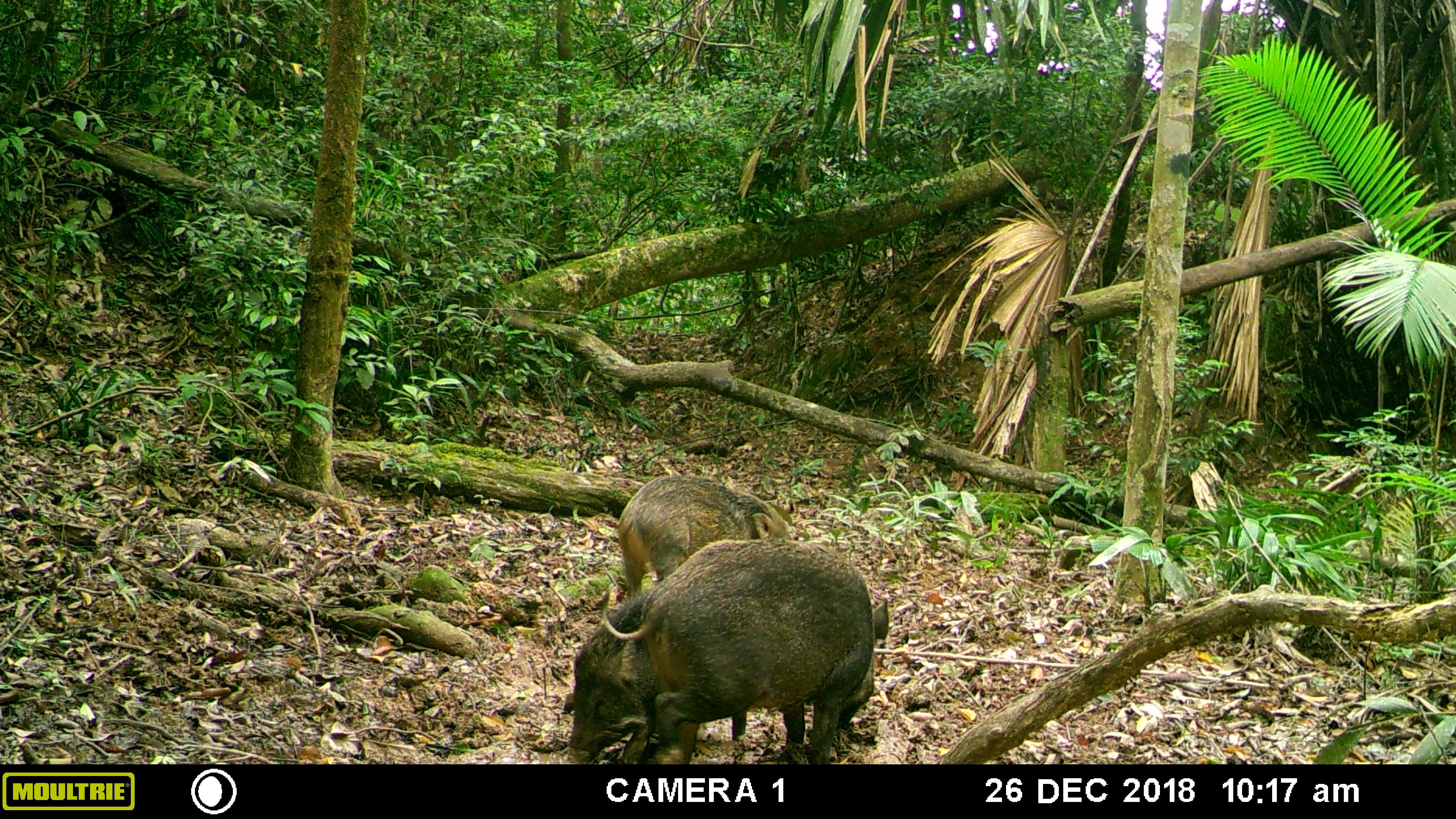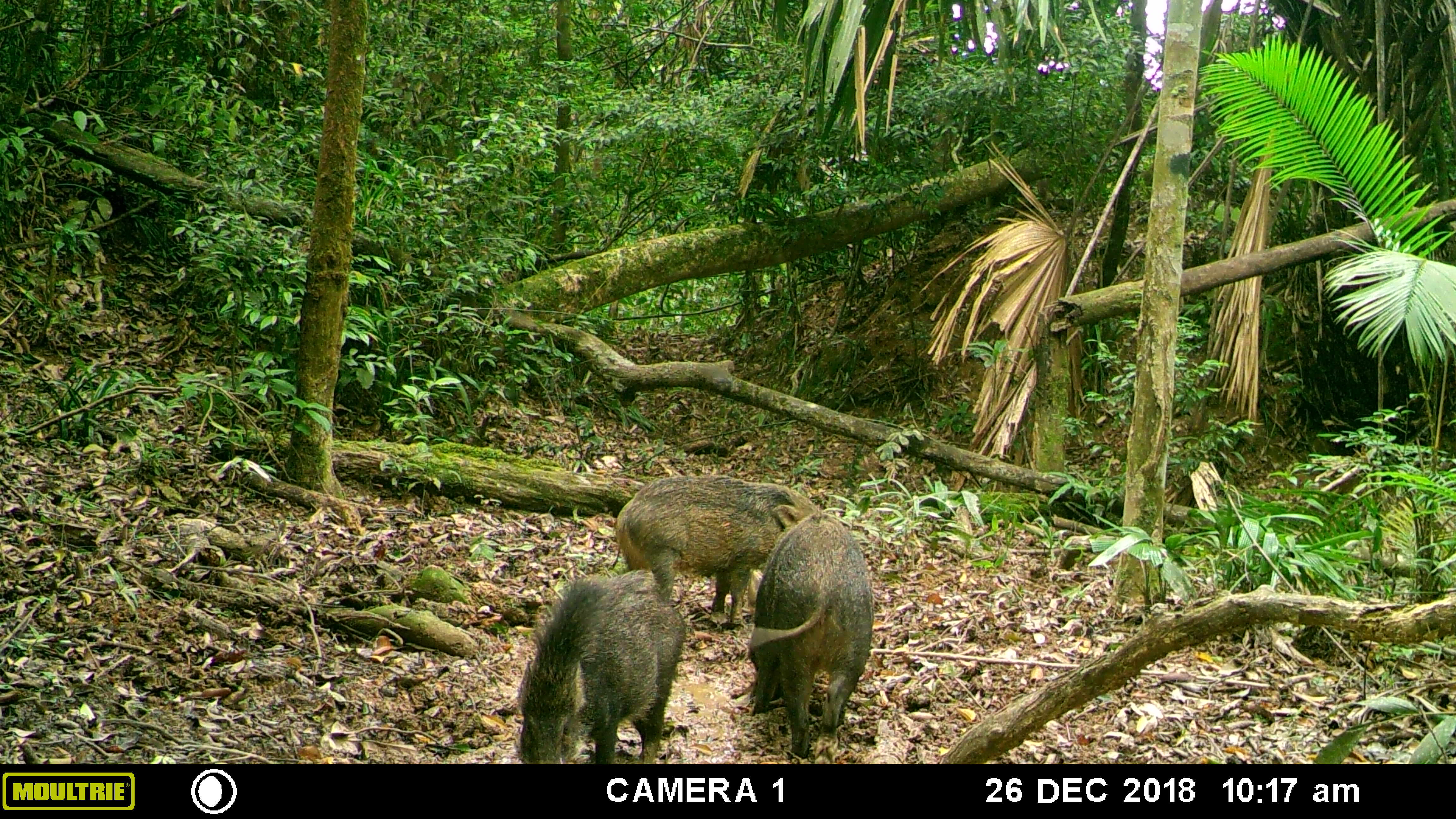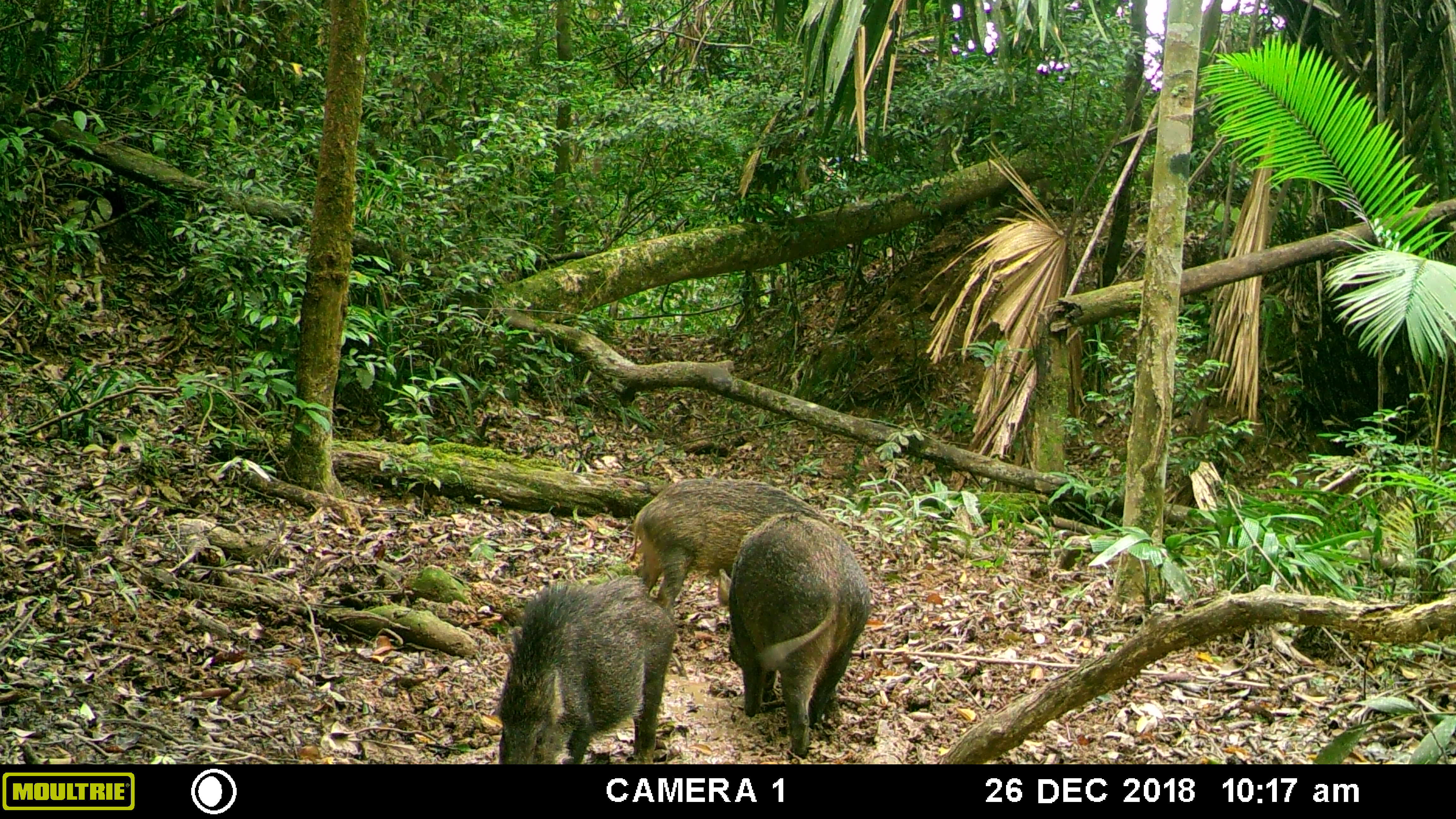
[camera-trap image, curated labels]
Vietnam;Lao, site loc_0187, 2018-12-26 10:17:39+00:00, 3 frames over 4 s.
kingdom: Animalia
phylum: Chordata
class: Mammalia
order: Artiodactyla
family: Suidae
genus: Sus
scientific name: Sus scrofa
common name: eurasian wild pig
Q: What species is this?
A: Eurasian wild pig (Sus scrofa).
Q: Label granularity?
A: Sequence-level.